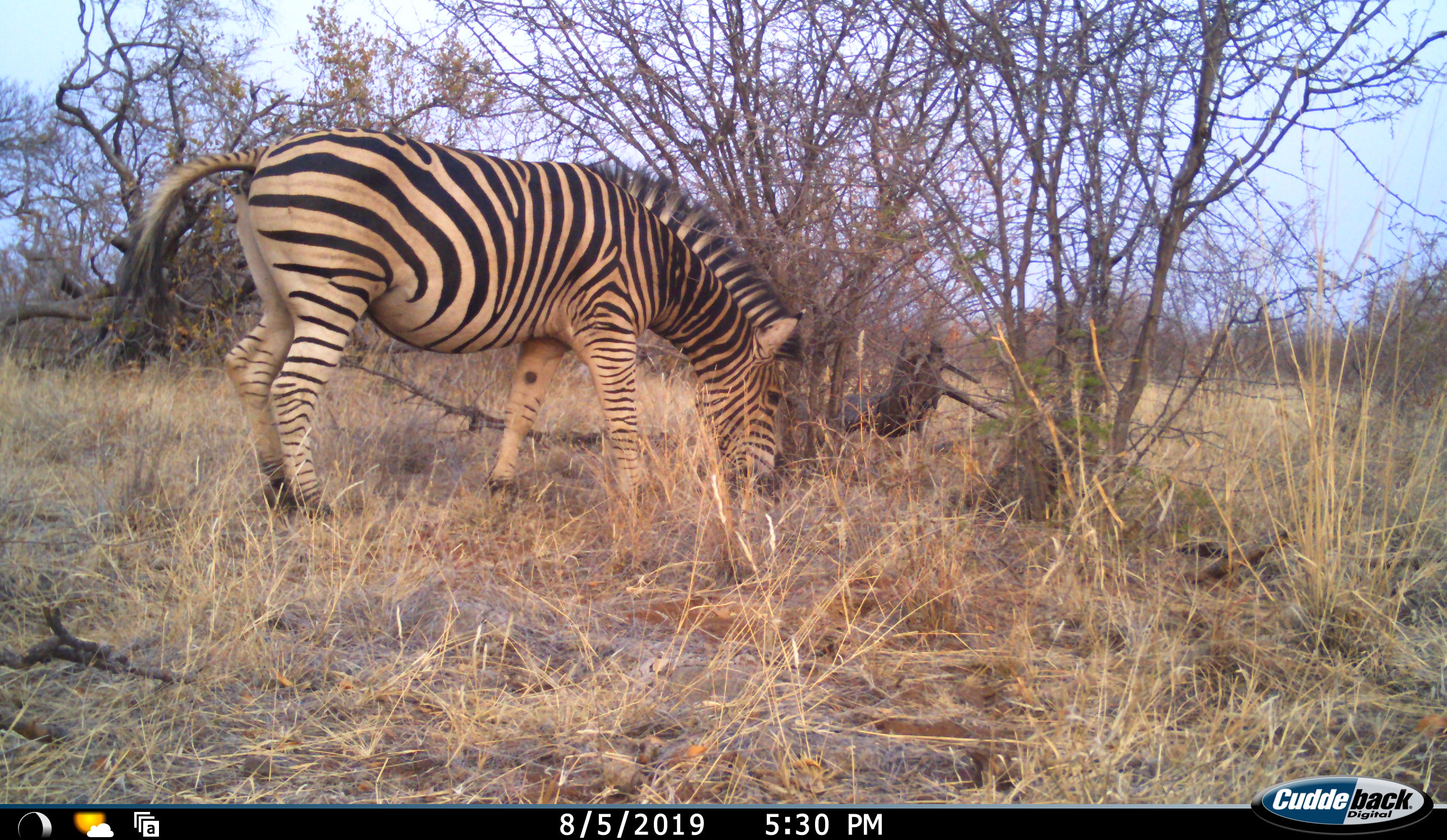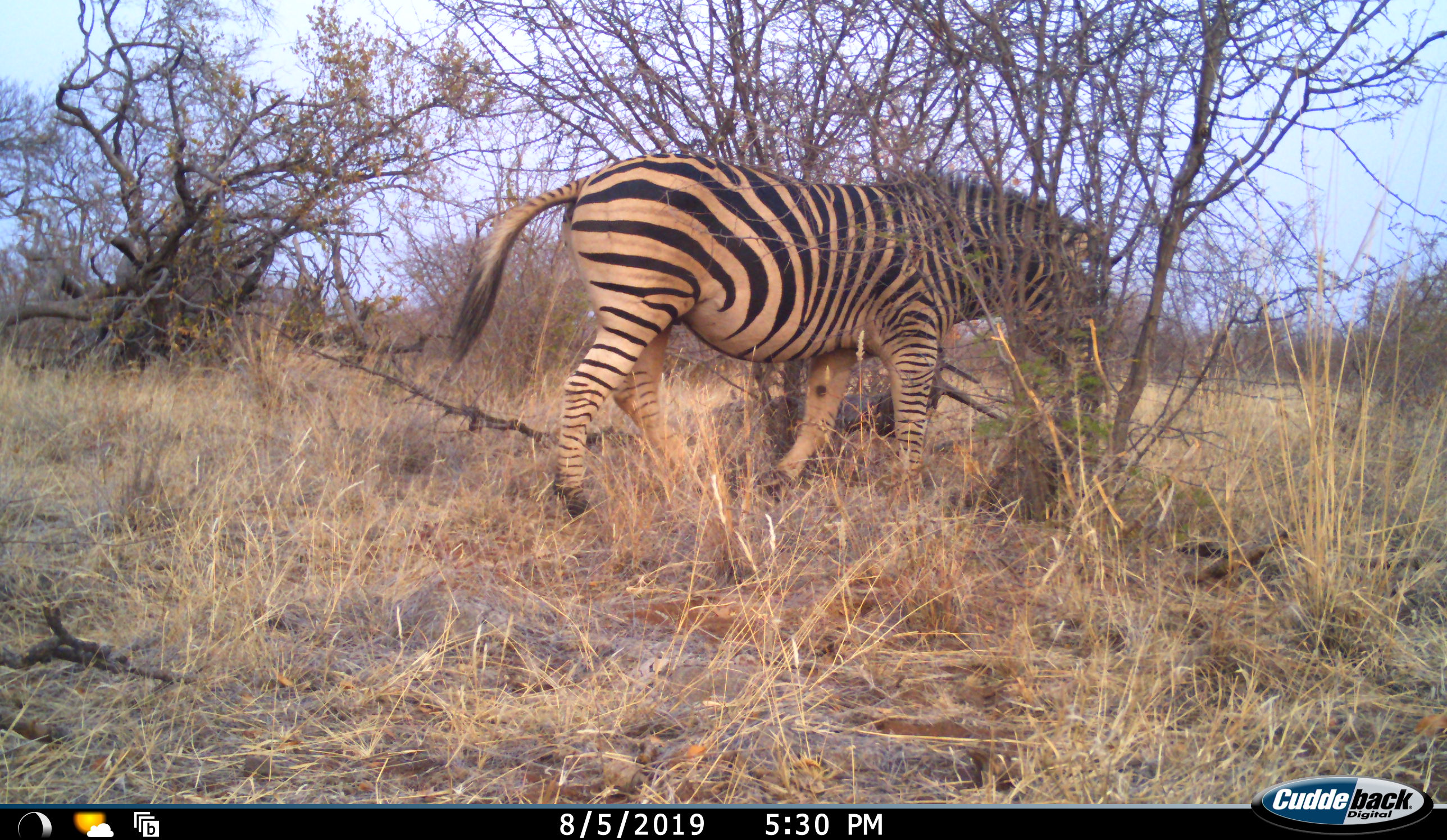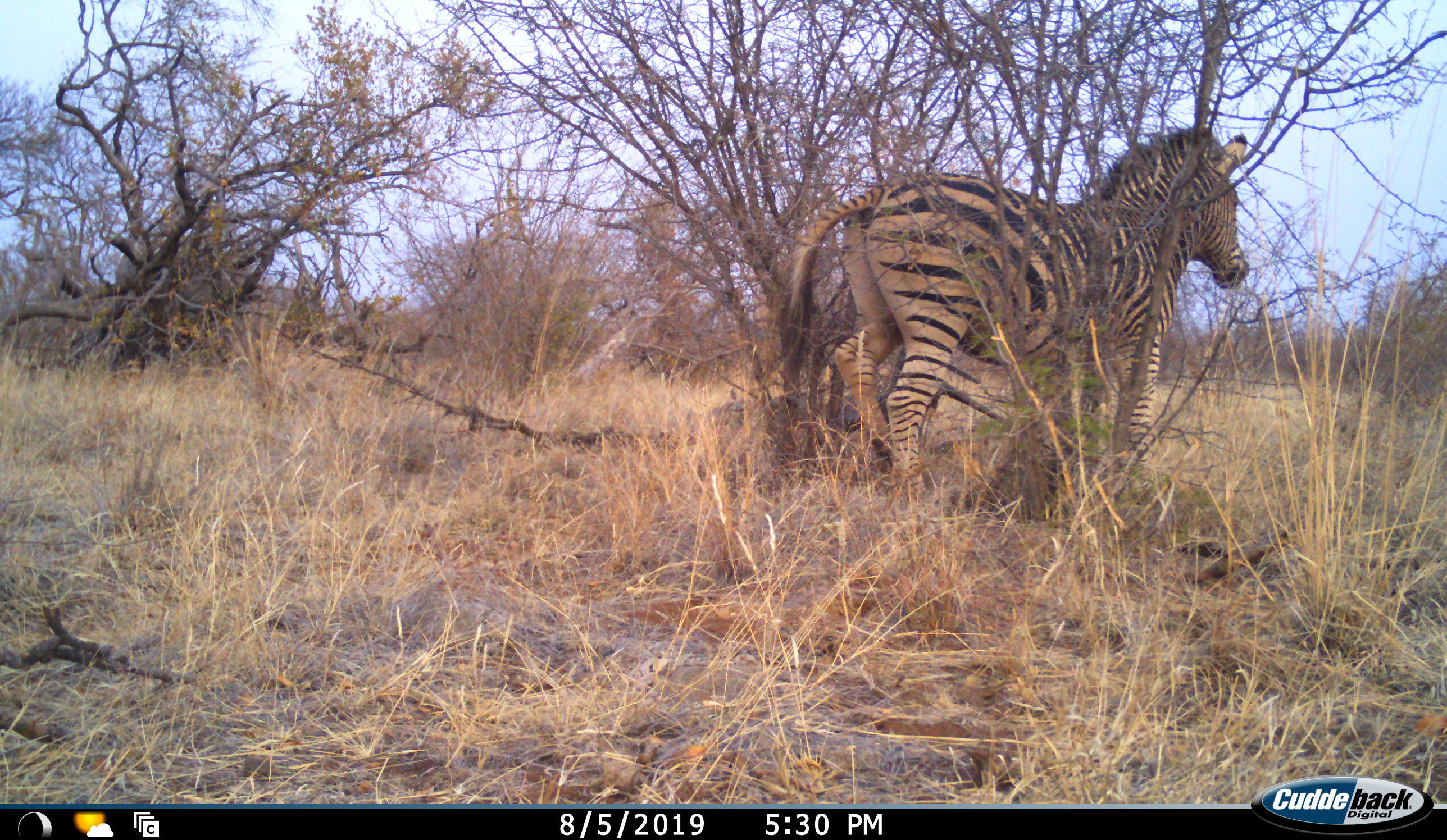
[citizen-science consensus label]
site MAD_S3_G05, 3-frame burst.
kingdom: Animalia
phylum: Chordata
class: Mammalia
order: Perissodactyla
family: Equidae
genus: Equus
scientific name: Equus quagga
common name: plains zebra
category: zebraplains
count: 1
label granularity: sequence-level